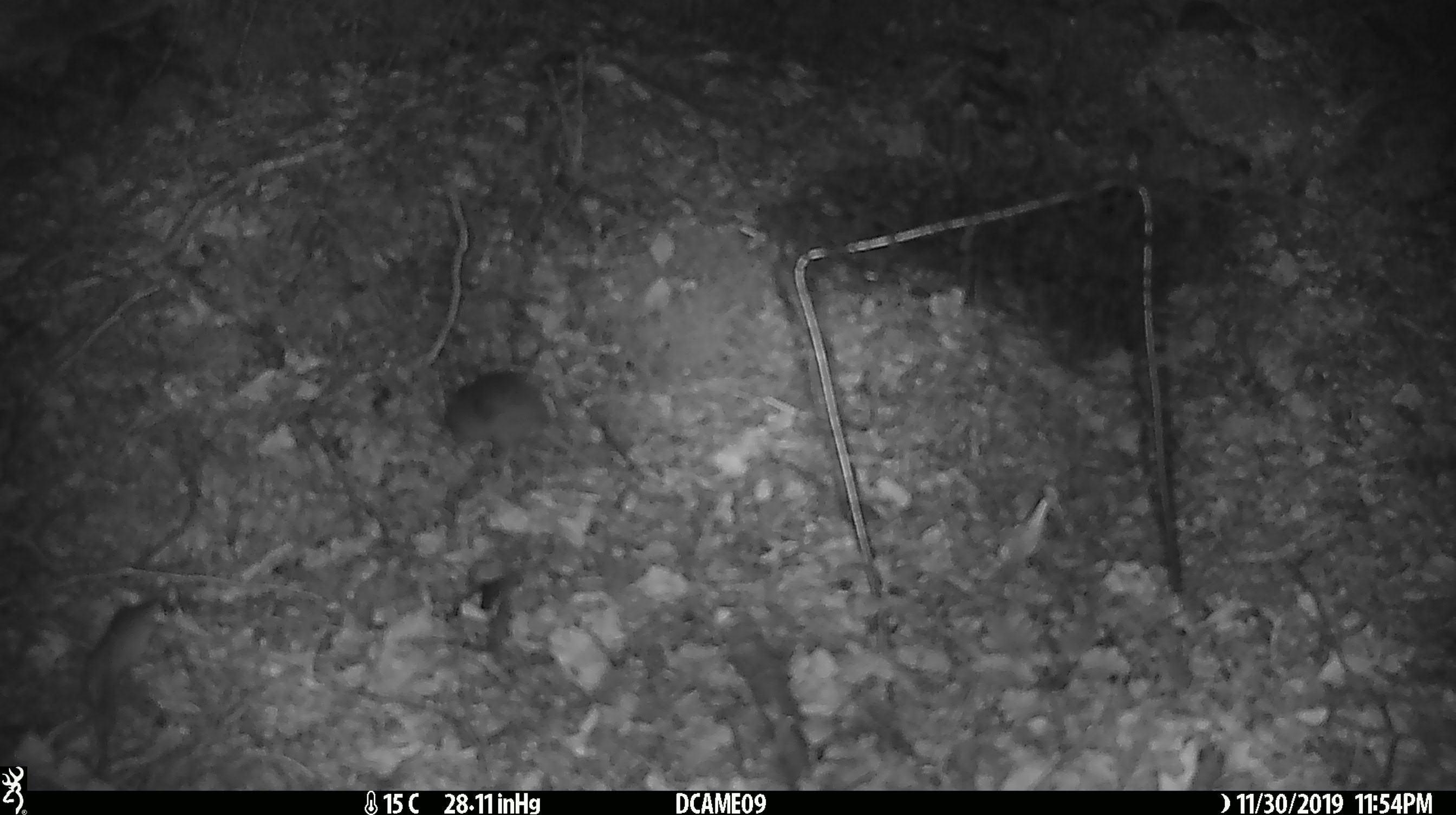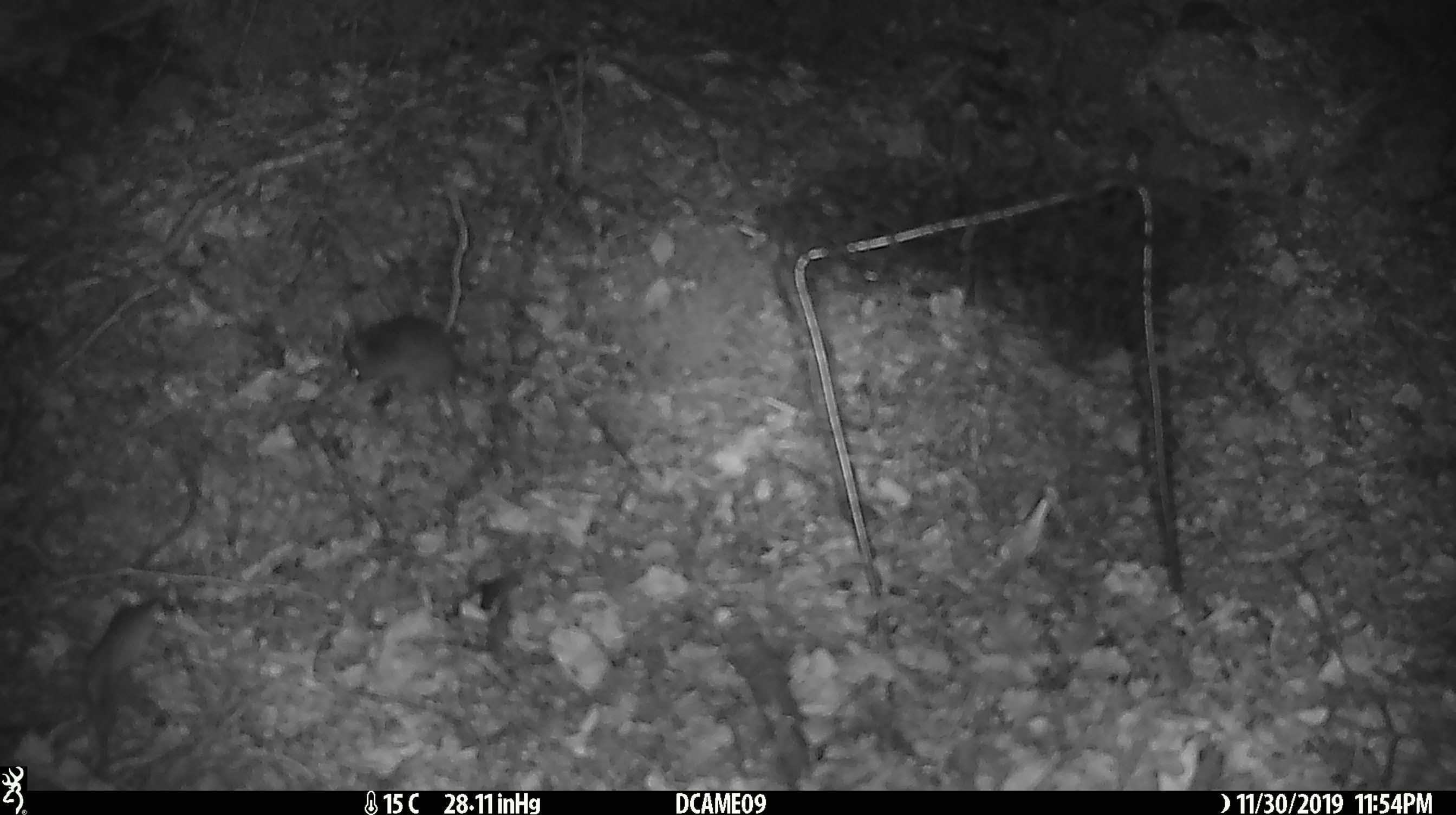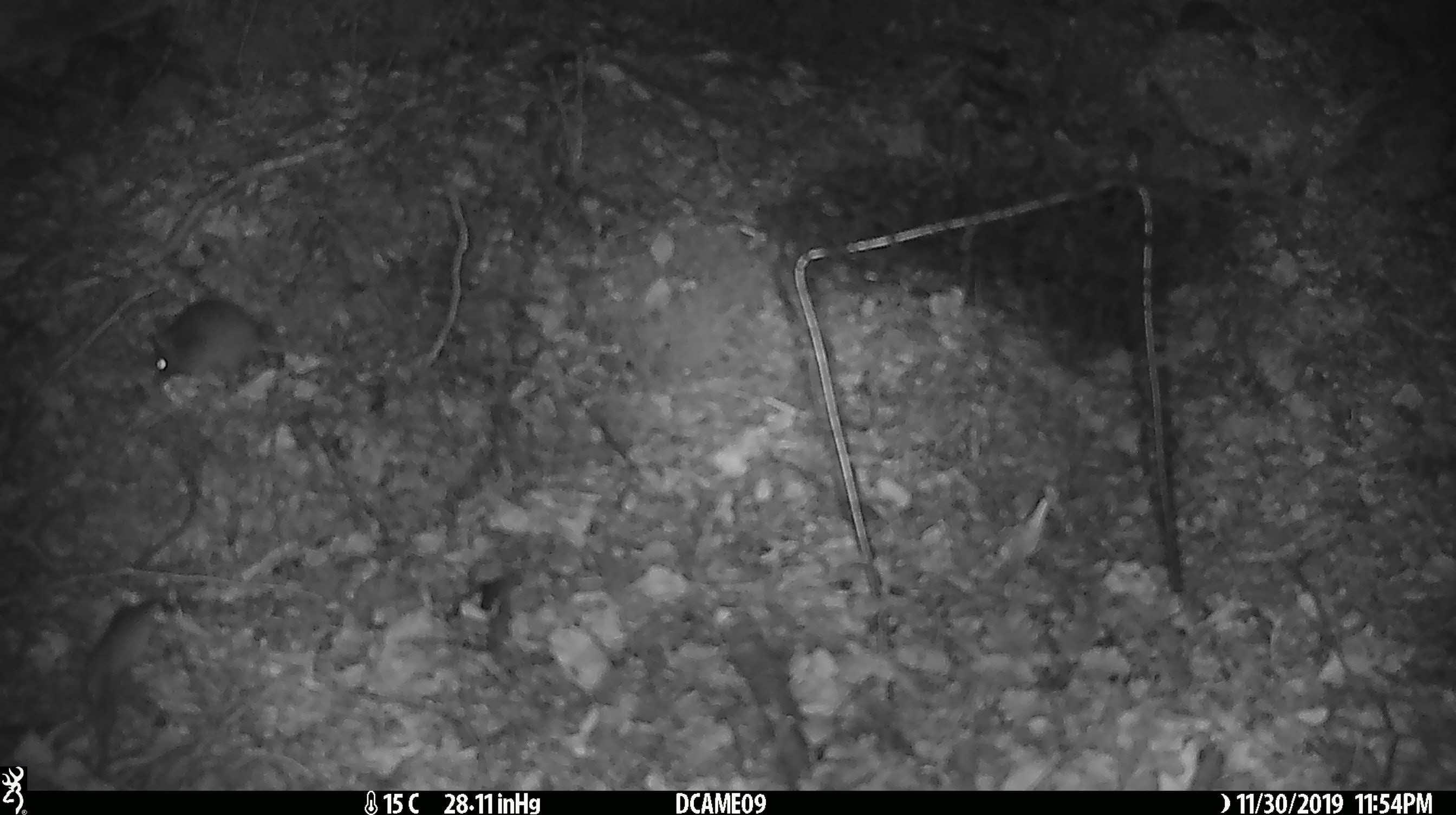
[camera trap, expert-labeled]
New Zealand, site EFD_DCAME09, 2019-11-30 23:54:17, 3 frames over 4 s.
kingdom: Animalia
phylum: Chordata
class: Mammalia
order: Rodentia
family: Muridae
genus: Mus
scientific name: Mus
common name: mouse